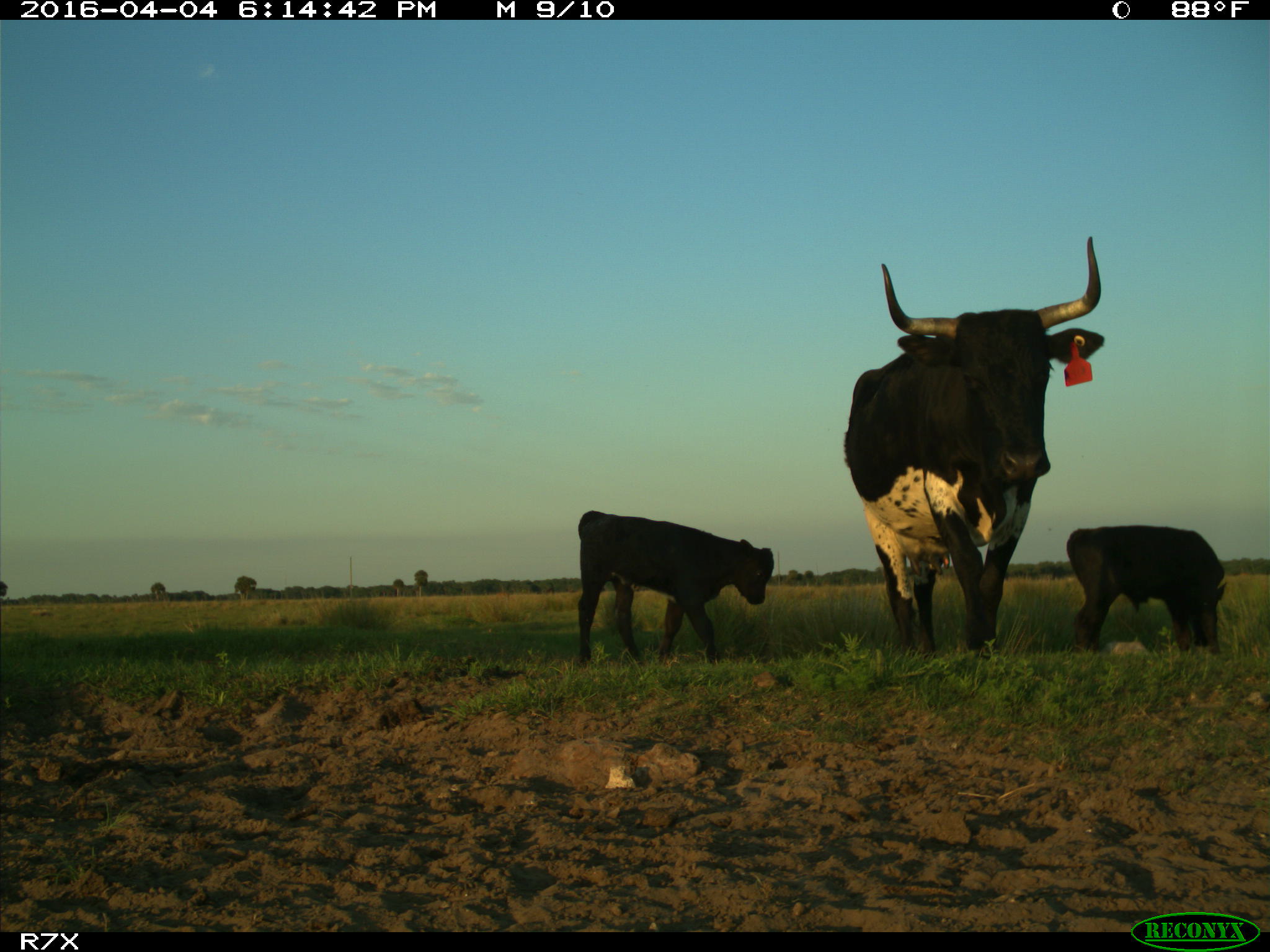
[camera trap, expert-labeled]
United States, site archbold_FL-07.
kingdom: Animalia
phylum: Chordata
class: Mammalia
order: Artiodactyla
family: Bovidae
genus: Bos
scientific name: Bos taurus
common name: domestic cow